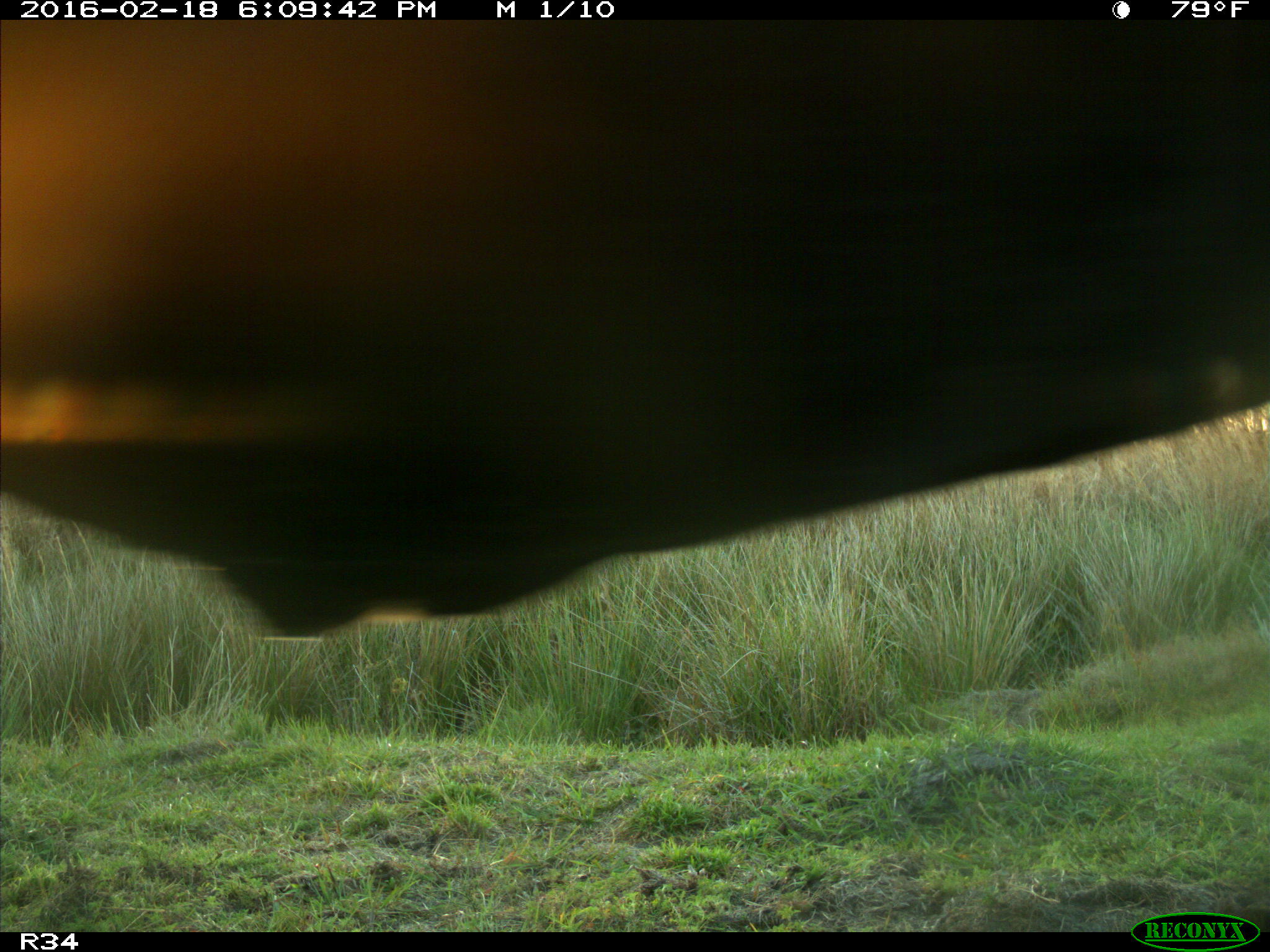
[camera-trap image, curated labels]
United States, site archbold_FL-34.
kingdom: Animalia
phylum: Chordata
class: Mammalia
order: Artiodactyla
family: Bovidae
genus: Bos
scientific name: Bos taurus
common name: domestic cow